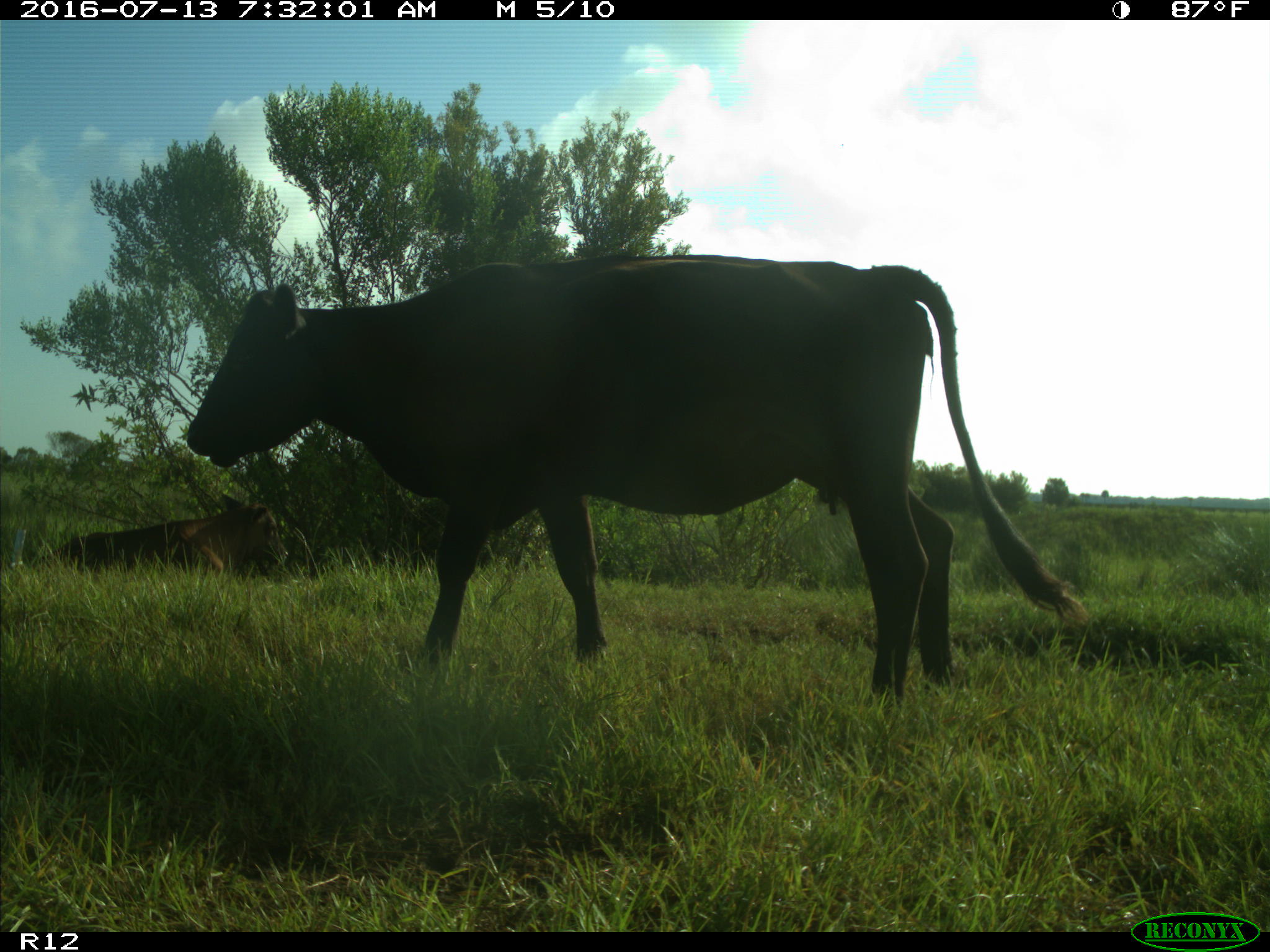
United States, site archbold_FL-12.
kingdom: Animalia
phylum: Chordata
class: Mammalia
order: Artiodactyla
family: Bovidae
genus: Bos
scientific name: Bos taurus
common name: domestic cow